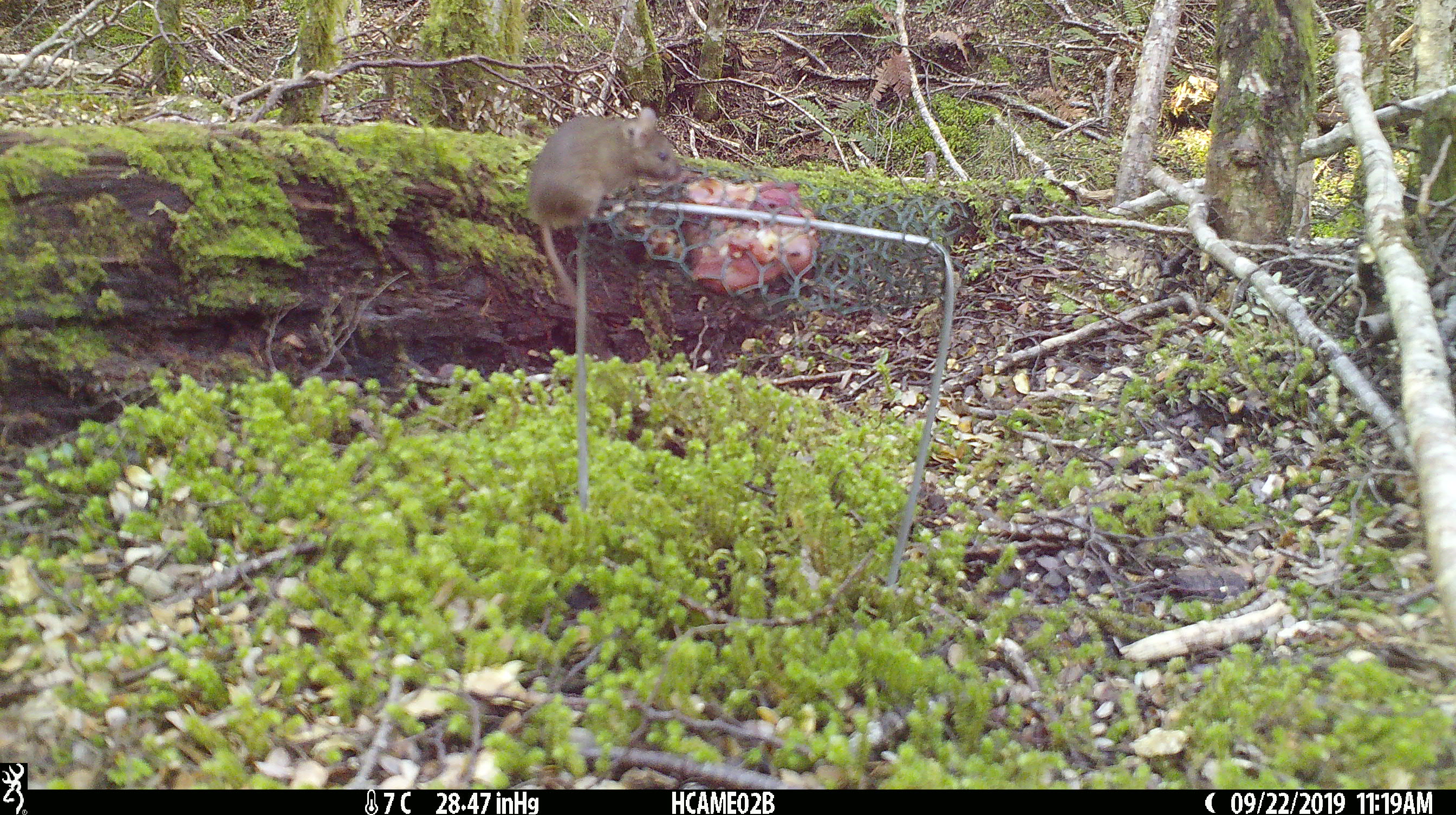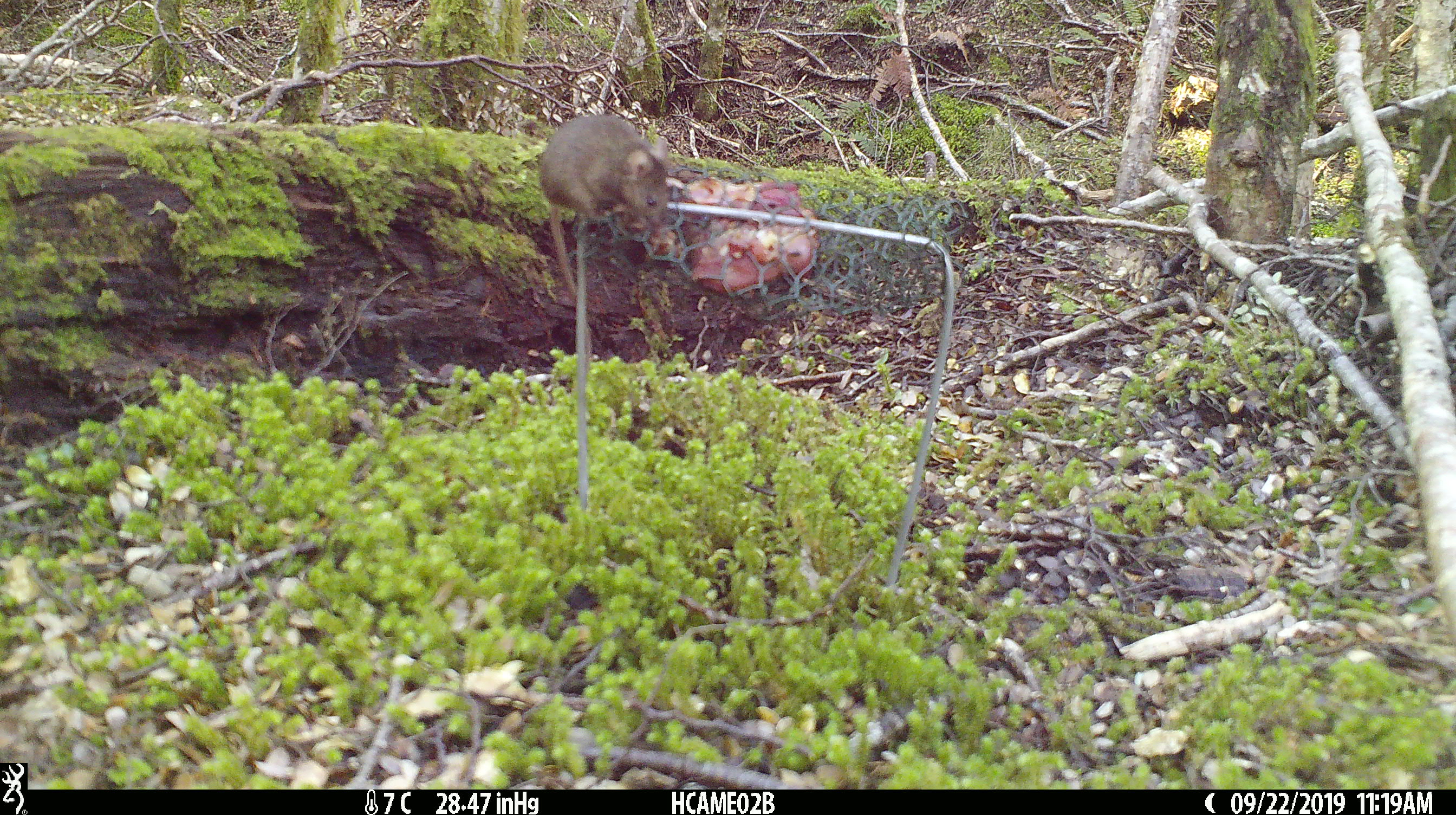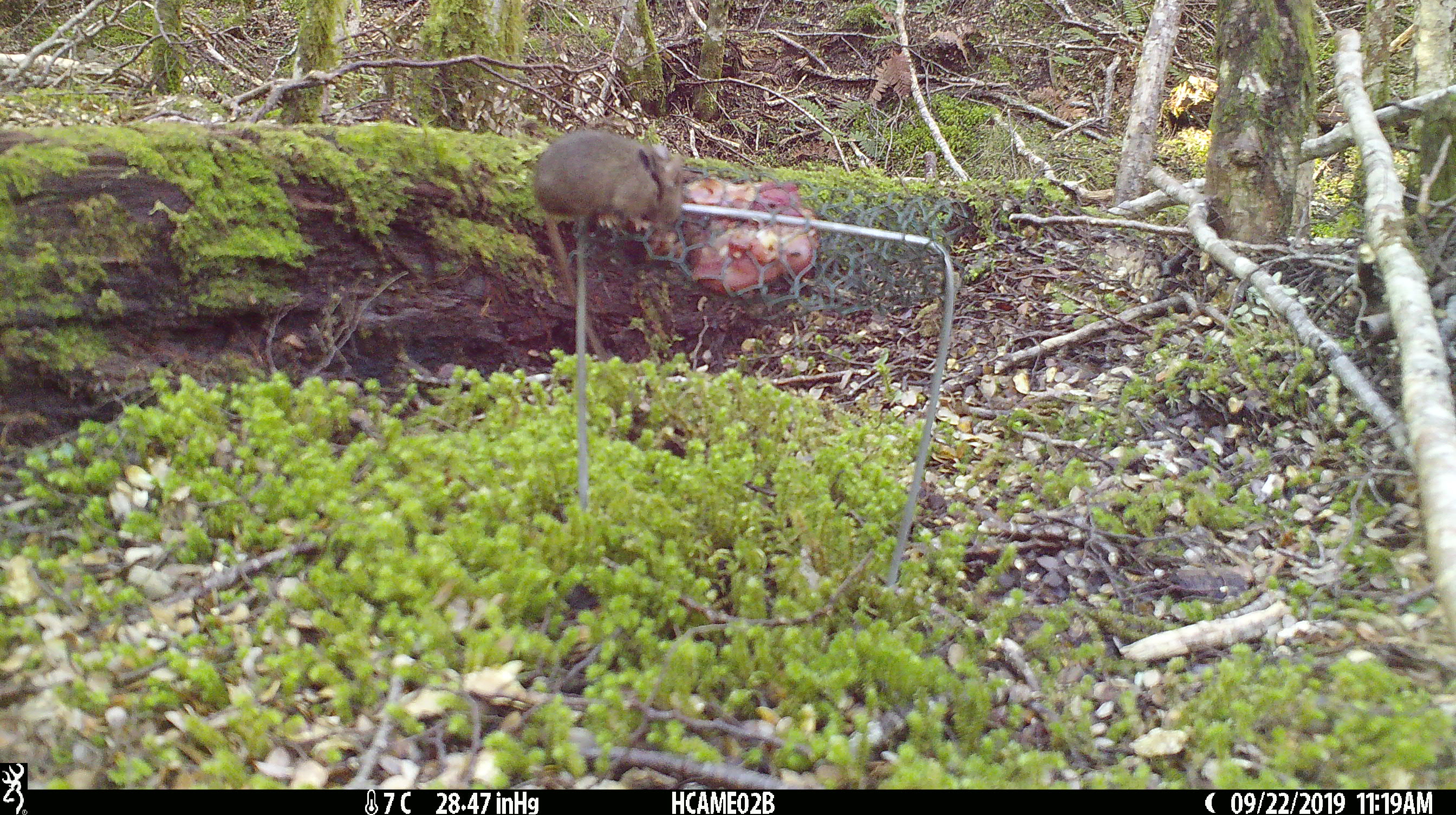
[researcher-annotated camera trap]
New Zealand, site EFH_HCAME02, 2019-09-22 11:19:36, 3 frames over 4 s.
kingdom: Animalia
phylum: Chordata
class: Mammalia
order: Rodentia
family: Muridae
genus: Mus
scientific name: Mus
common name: mouse